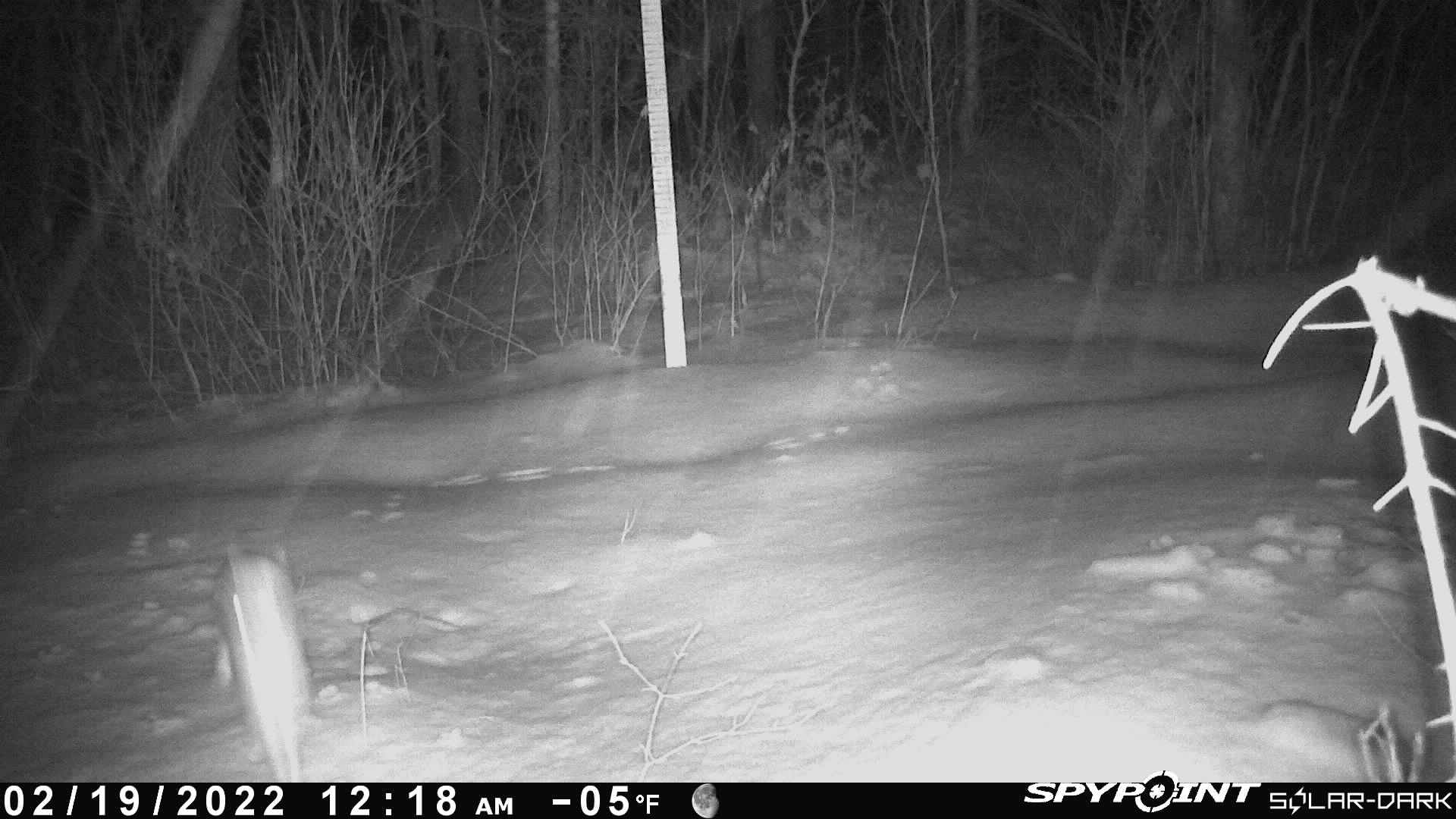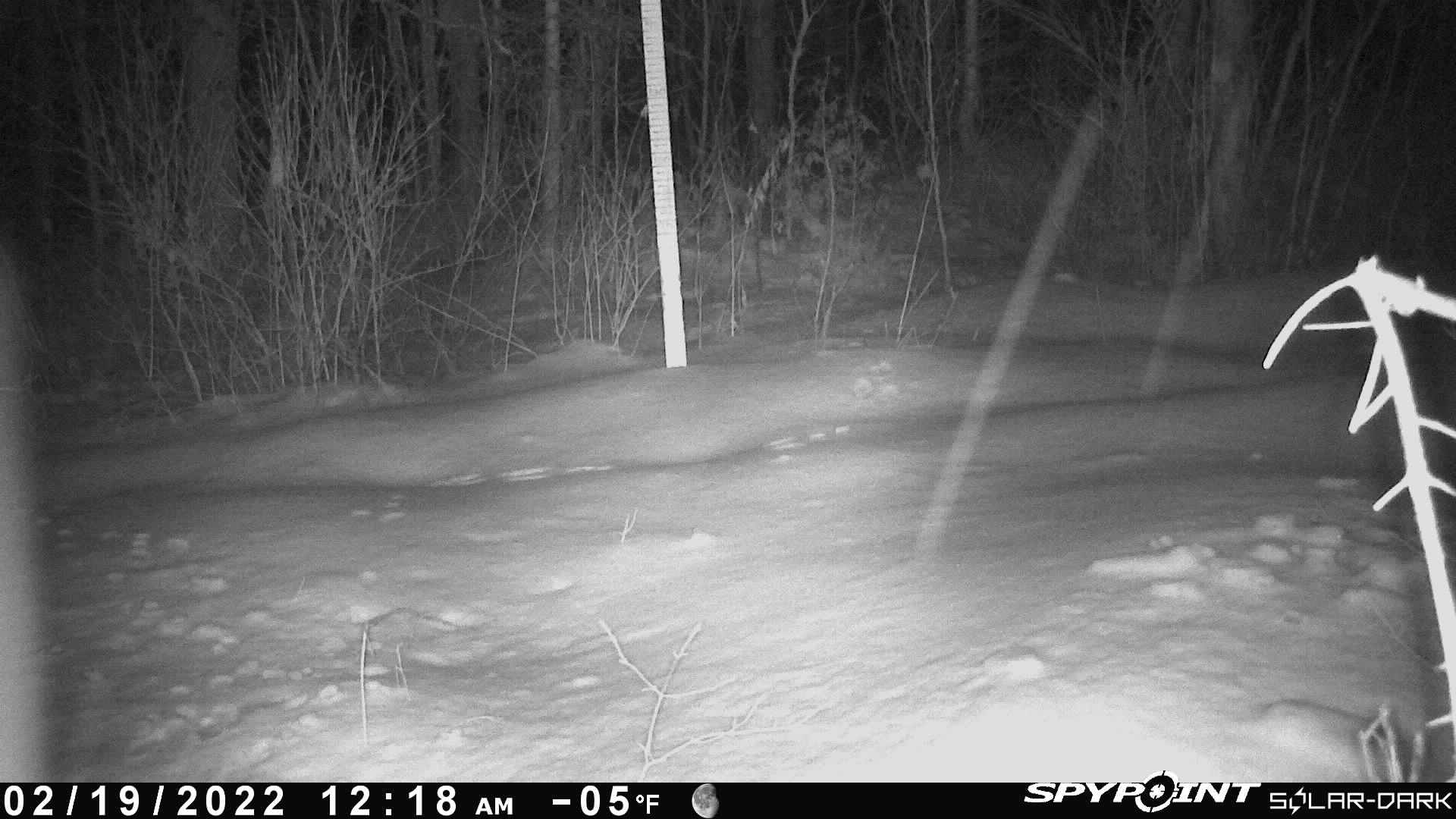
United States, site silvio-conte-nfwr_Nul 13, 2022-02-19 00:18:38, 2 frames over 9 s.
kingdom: Animalia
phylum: Chordata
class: Mammalia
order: Lagomorpha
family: Leporidae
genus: Lepus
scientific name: Lepus americanus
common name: snowshoe hare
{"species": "snowshoe hare (Lepus americanus)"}